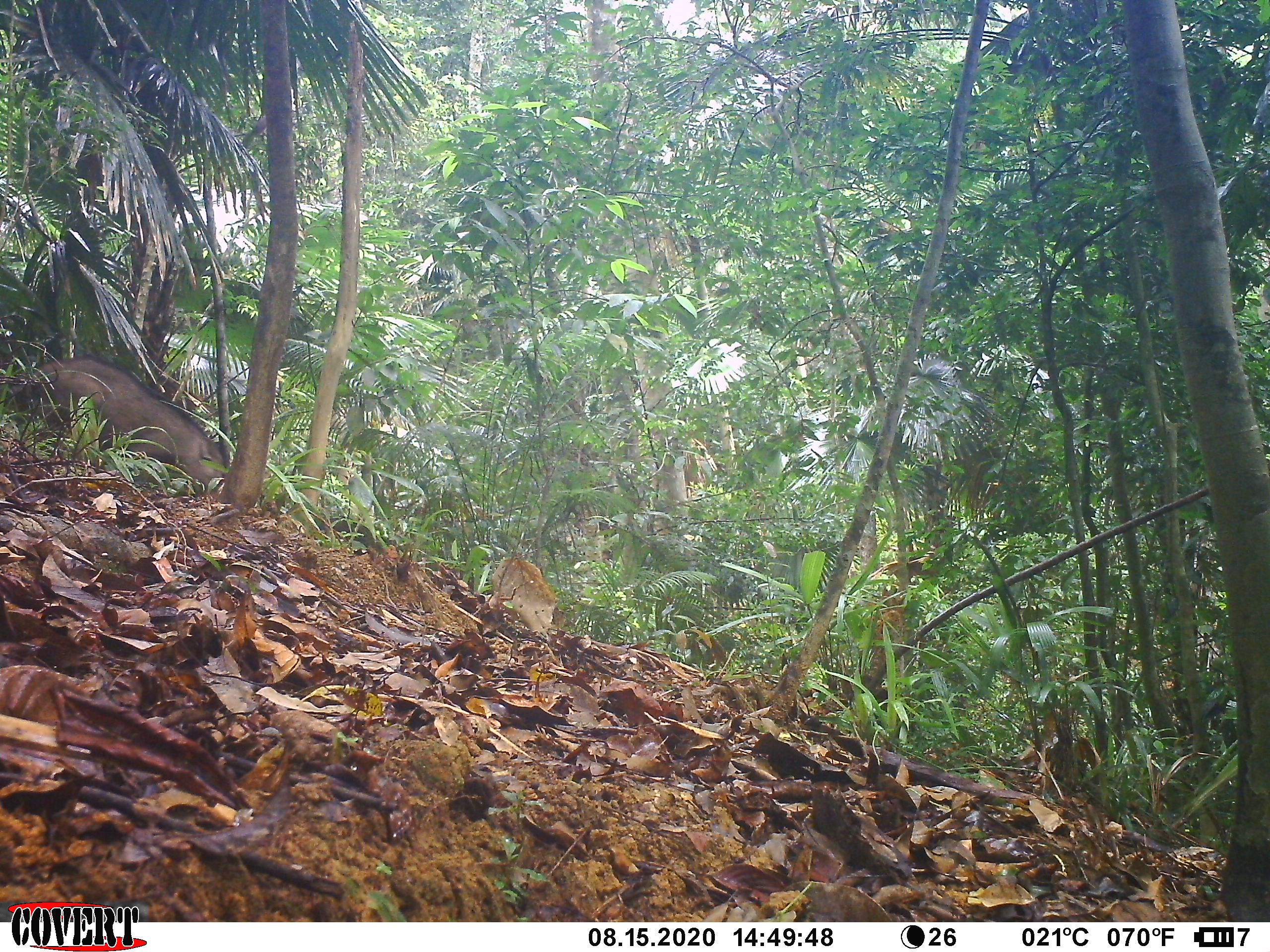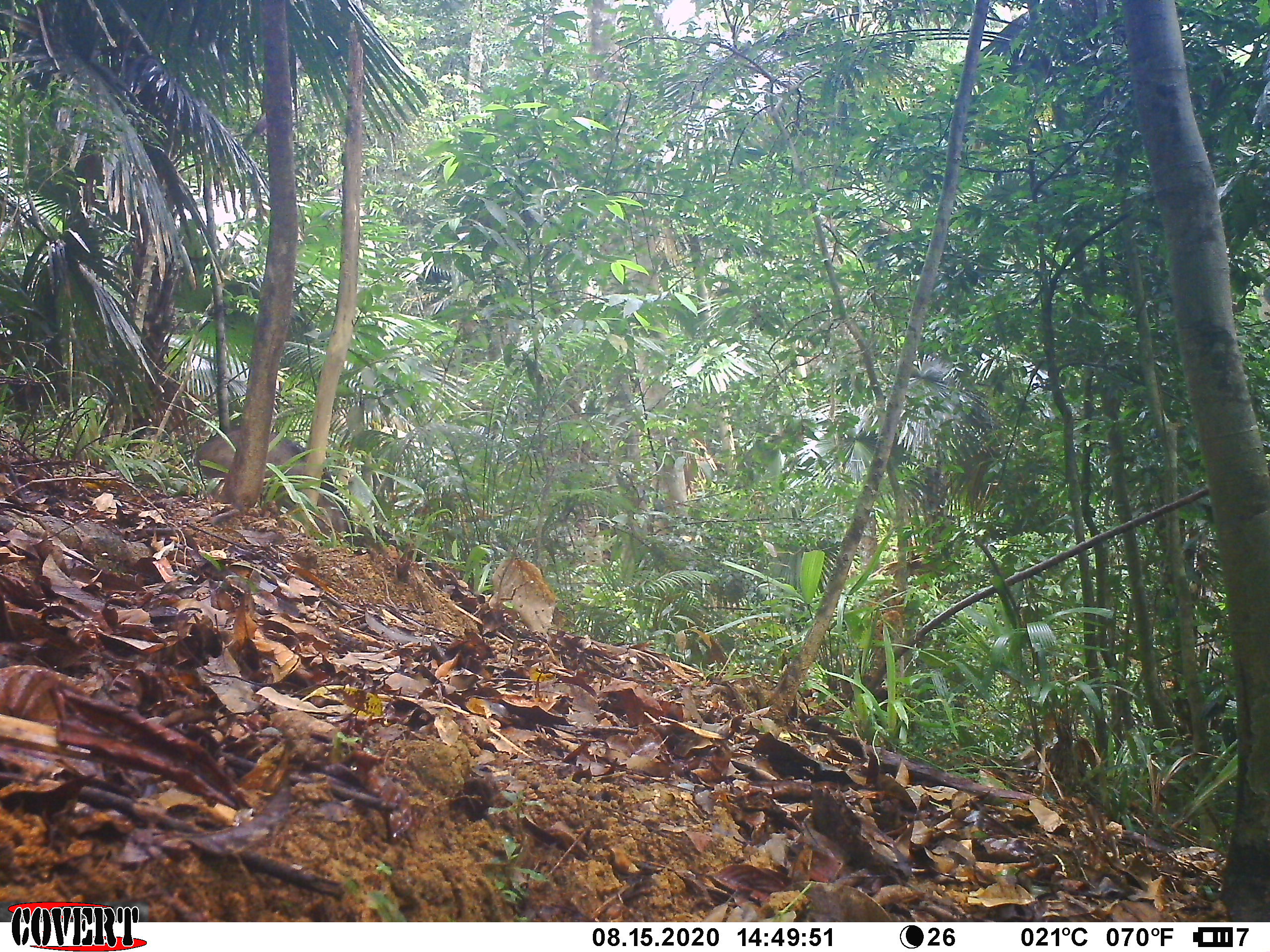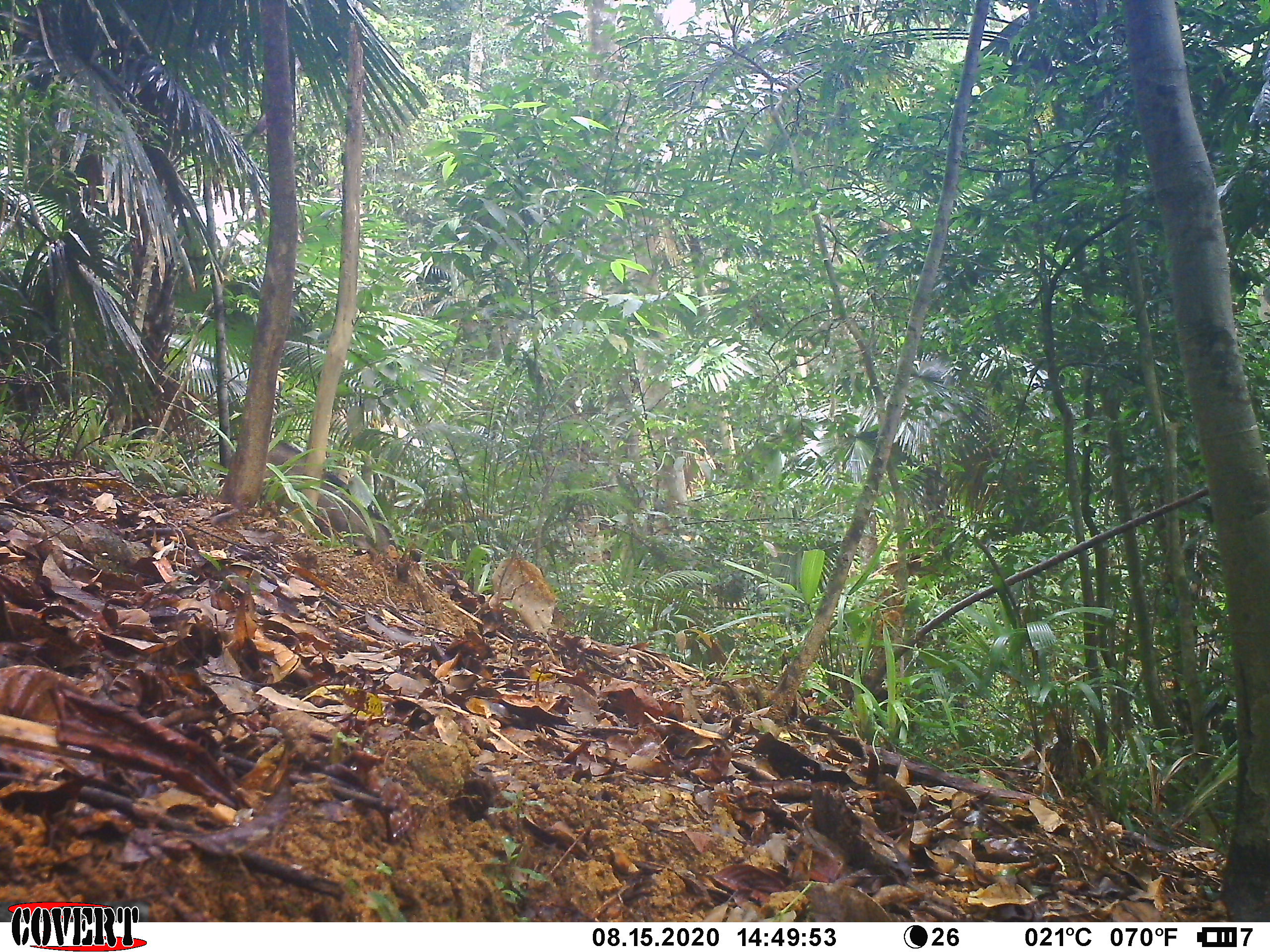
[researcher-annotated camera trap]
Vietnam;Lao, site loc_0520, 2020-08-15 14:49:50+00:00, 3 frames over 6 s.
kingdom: Animalia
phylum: Chordata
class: Mammalia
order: Artiodactyla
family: Suidae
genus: Sus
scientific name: Sus scrofa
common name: eurasian wild pig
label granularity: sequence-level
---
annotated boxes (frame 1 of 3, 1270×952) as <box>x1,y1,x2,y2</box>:
eurasian wild pig: <box>10,355,225,497</box>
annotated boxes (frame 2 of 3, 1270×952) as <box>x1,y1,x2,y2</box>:
eurasian wild pig: <box>192,425,352,544</box>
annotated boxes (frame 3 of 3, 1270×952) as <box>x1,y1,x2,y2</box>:
eurasian wild pig: <box>265,437,390,553</box>